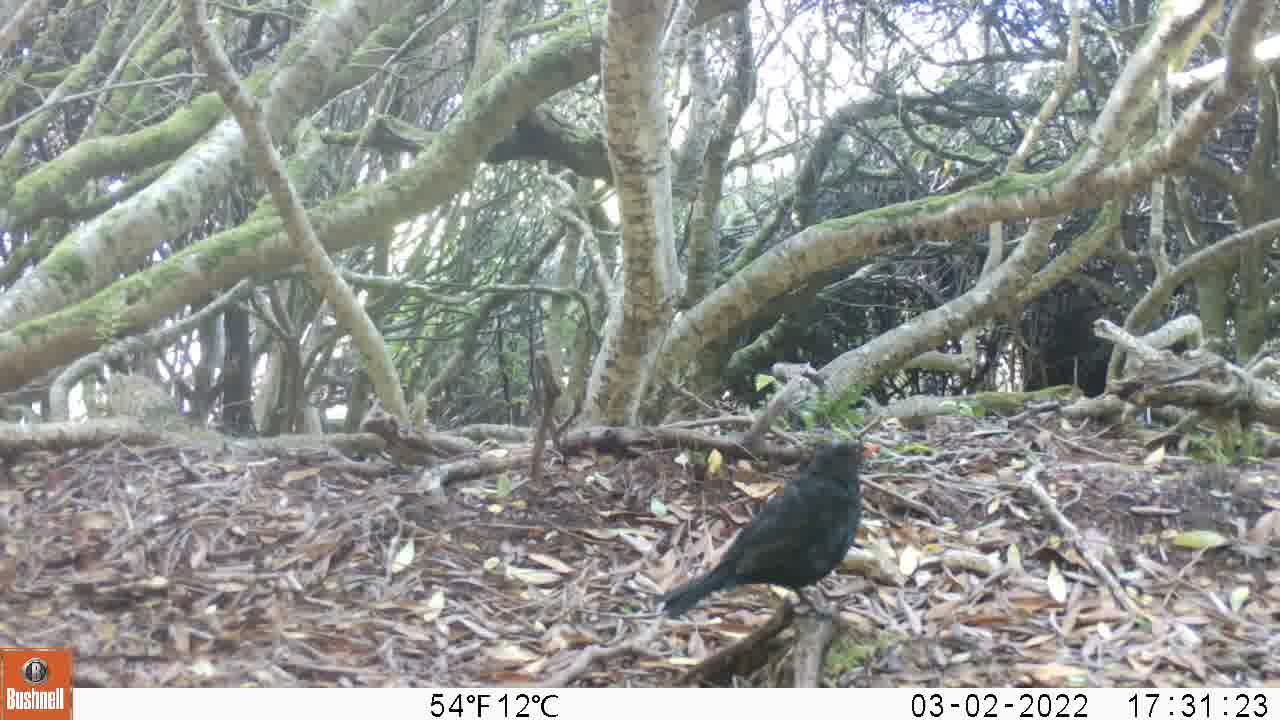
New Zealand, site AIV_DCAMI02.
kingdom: Animalia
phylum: Chordata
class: Aves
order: Passeriformes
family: Turdidae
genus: Turdus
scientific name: Turdus merula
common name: eurasian blackbird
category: blackbird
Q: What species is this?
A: Blackbird (eurasian blackbird) (Turdus merula).